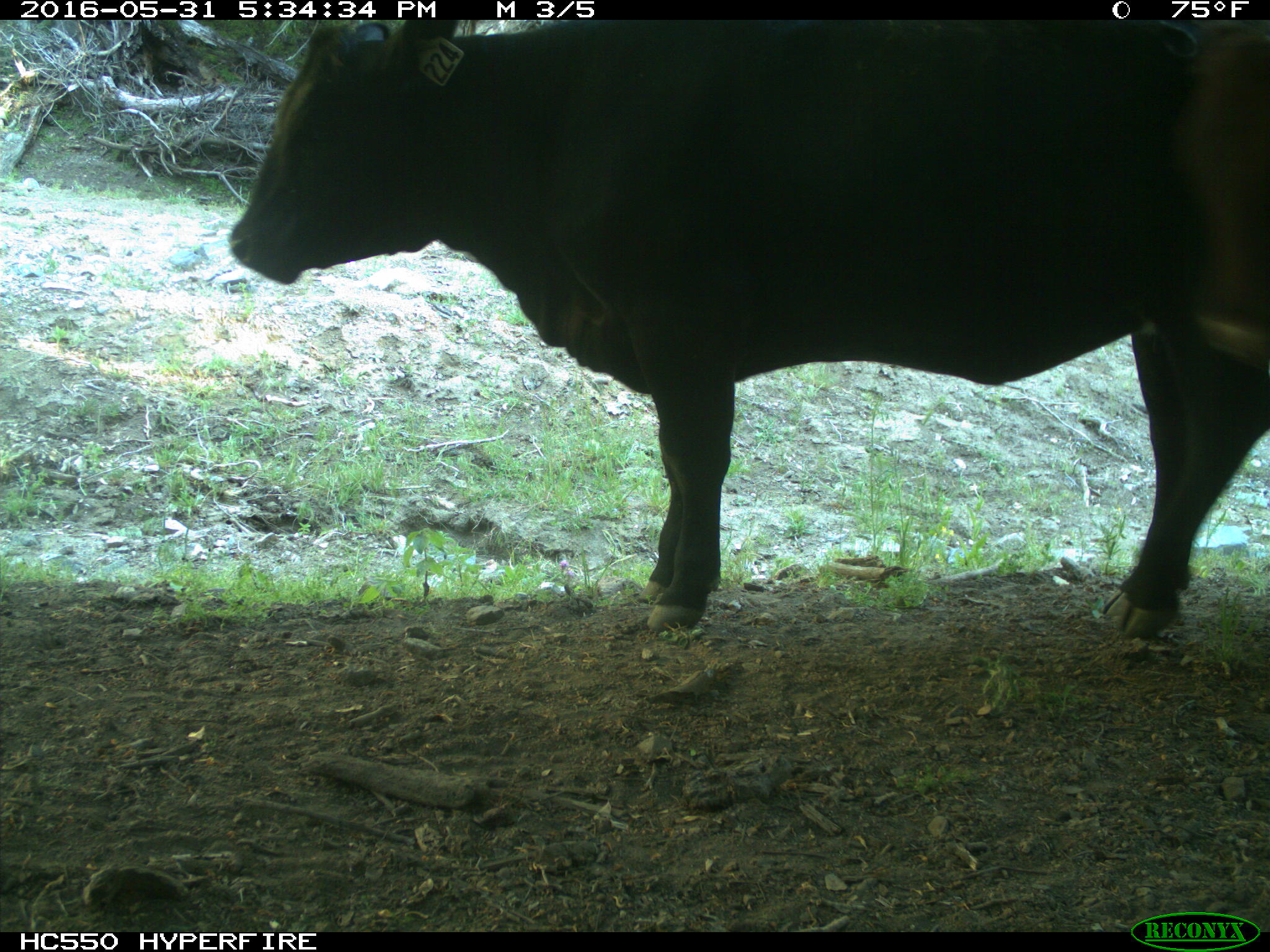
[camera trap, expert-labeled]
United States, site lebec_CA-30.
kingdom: Animalia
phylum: Chordata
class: Mammalia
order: Artiodactyla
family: Bovidae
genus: Bos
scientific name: Bos taurus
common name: domestic cow